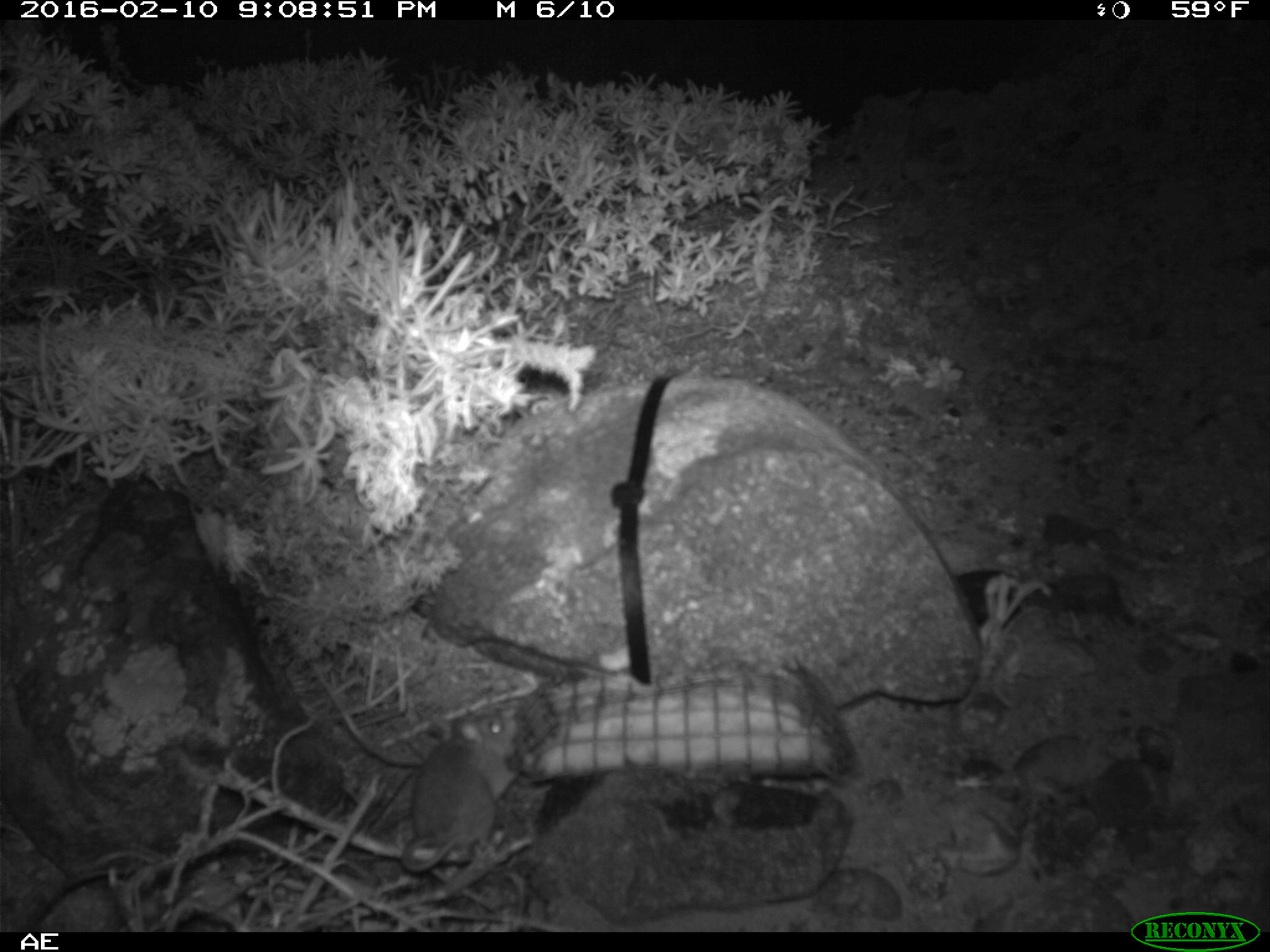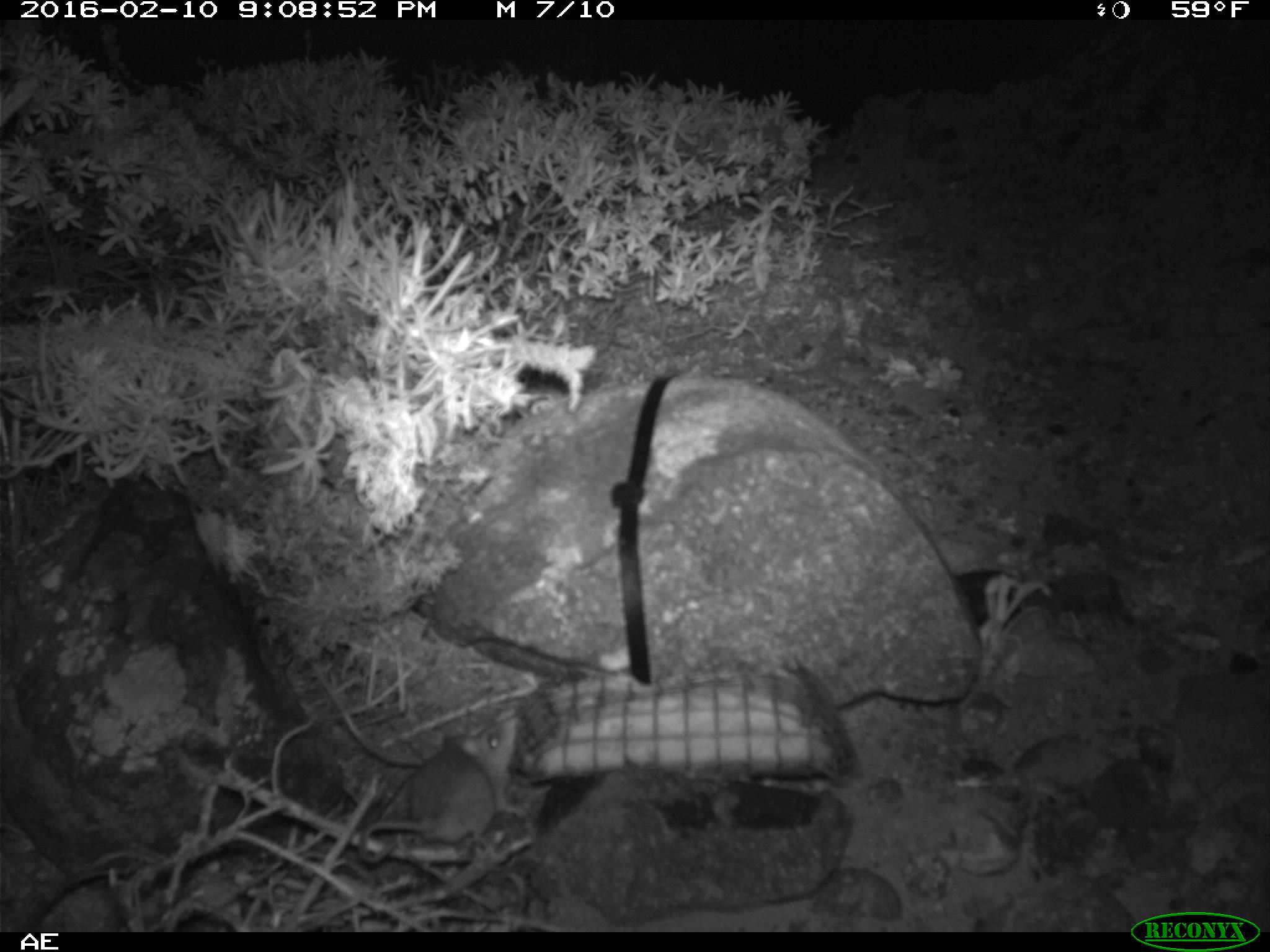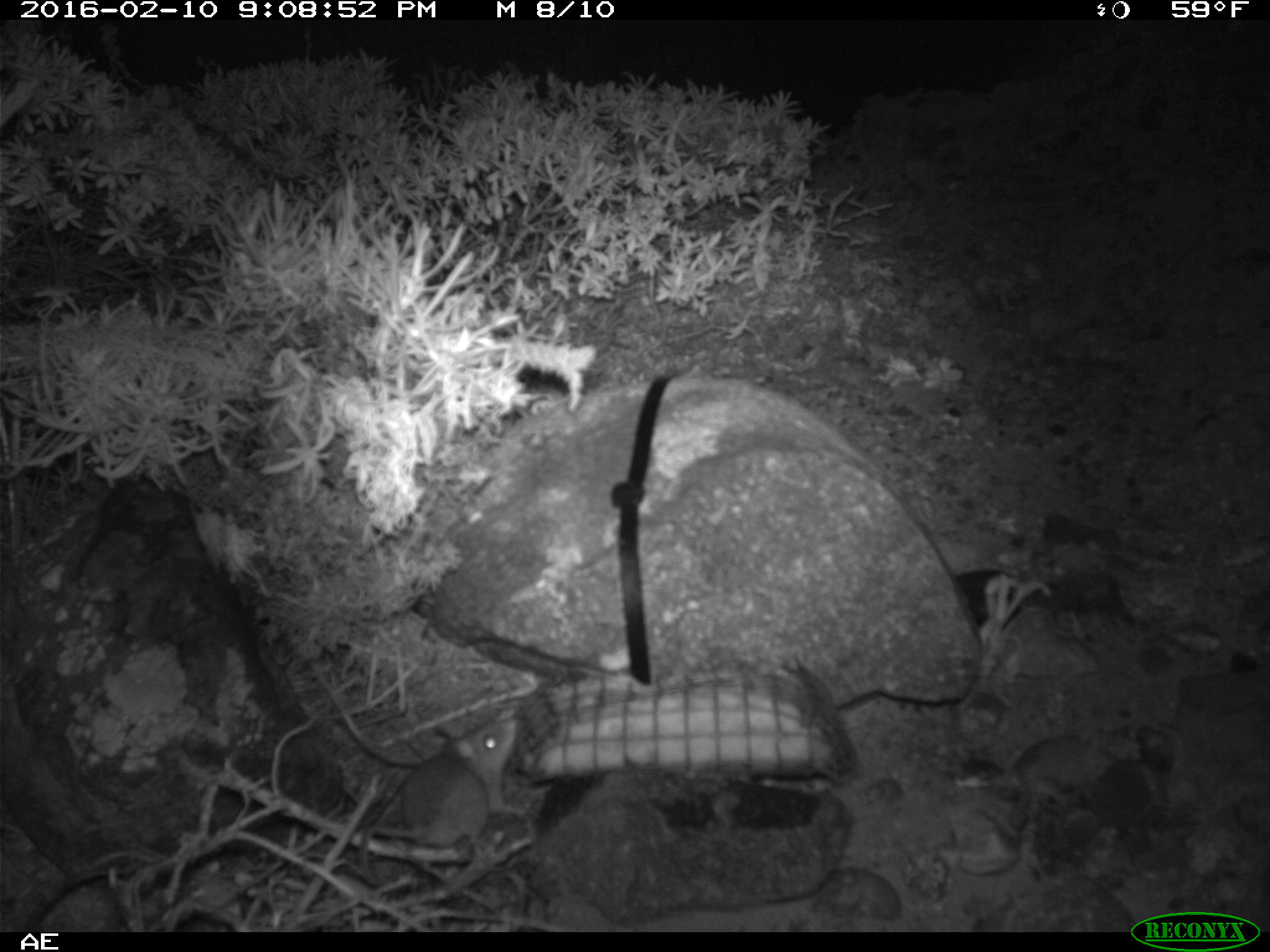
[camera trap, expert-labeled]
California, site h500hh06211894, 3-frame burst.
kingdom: Animalia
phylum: Chordata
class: Mammalia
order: Rodentia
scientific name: Rodentia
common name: rodent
Rodent (Rodentia).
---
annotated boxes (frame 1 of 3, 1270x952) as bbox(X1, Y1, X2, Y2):
rodent: bbox(394, 695, 521, 878)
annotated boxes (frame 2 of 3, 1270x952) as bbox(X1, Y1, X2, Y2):
rodent: bbox(359, 715, 520, 863)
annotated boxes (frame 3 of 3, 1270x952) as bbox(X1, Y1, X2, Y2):
rodent: bbox(360, 714, 522, 887)